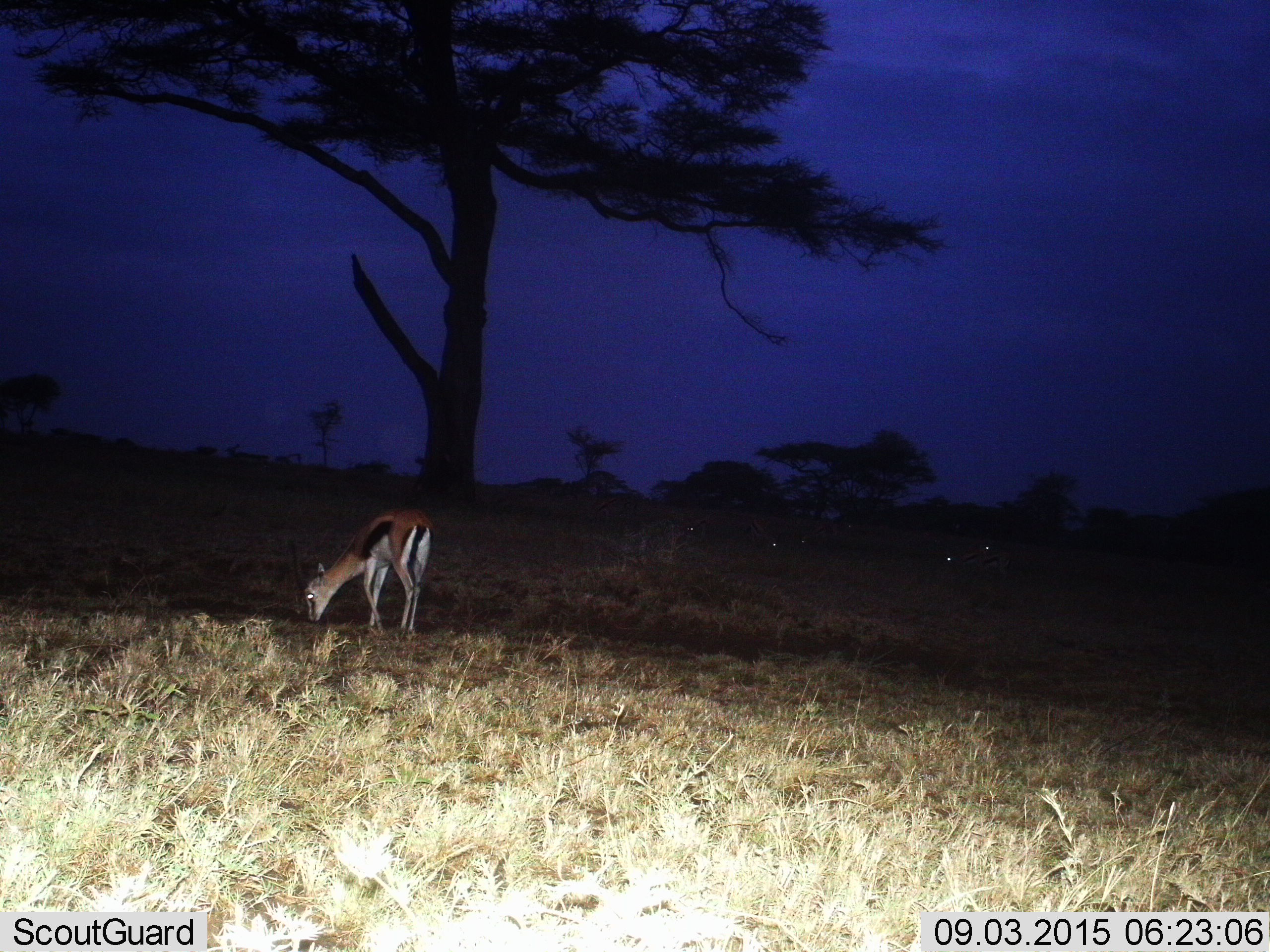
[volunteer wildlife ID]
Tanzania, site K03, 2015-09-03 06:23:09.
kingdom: Animalia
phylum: Chordata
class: Mammalia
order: Artiodactyla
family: Bovidae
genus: Eudorcas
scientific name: Eudorcas thomsonii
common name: thomson's gazelle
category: gazellethomsons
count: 5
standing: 33%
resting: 0%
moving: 0%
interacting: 0%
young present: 0%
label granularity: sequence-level